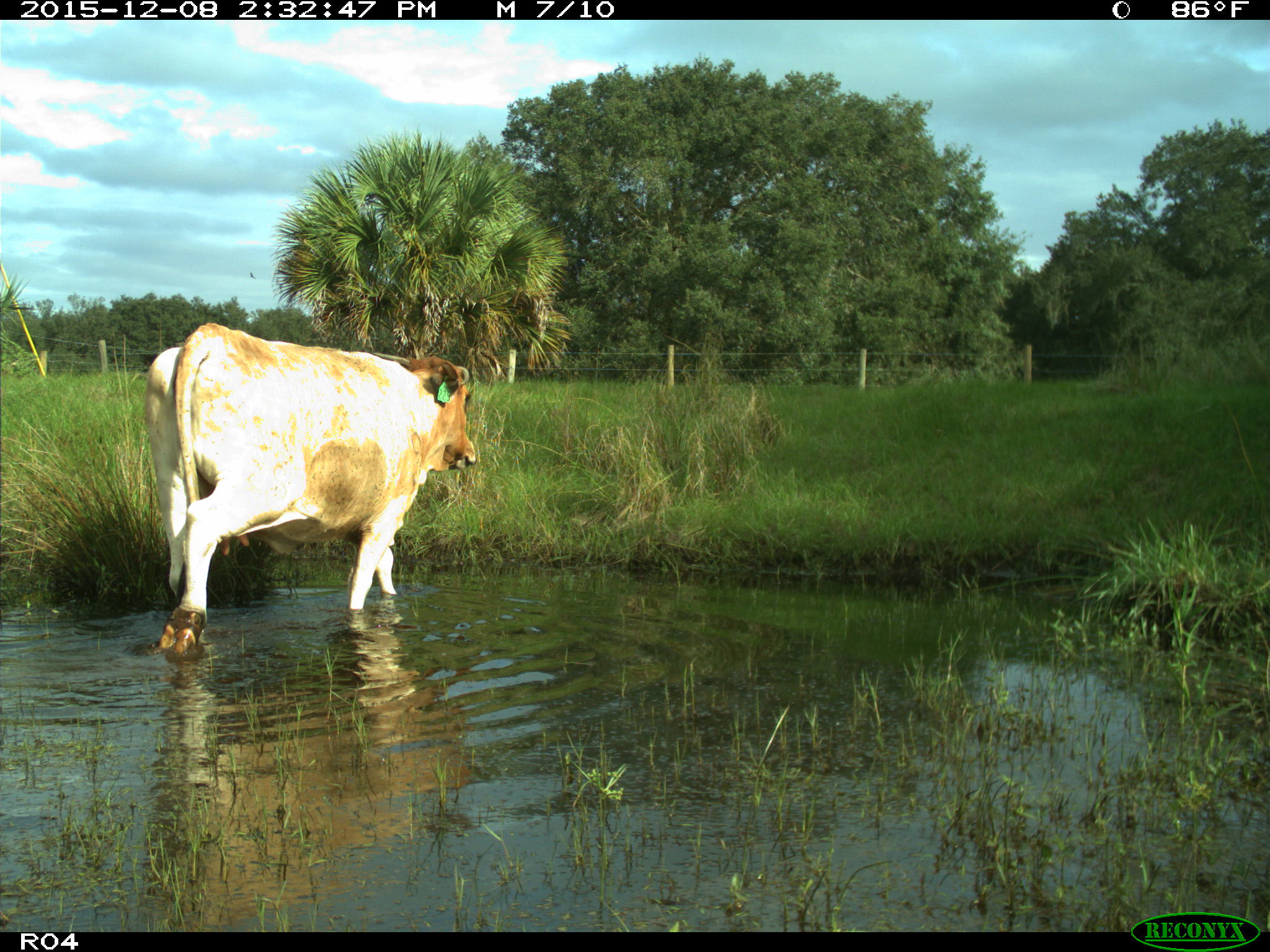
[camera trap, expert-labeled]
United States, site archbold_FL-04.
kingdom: Animalia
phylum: Chordata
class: Mammalia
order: Artiodactyla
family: Bovidae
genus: Bos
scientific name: Bos taurus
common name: domestic cow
Bos taurus (domestic cow).